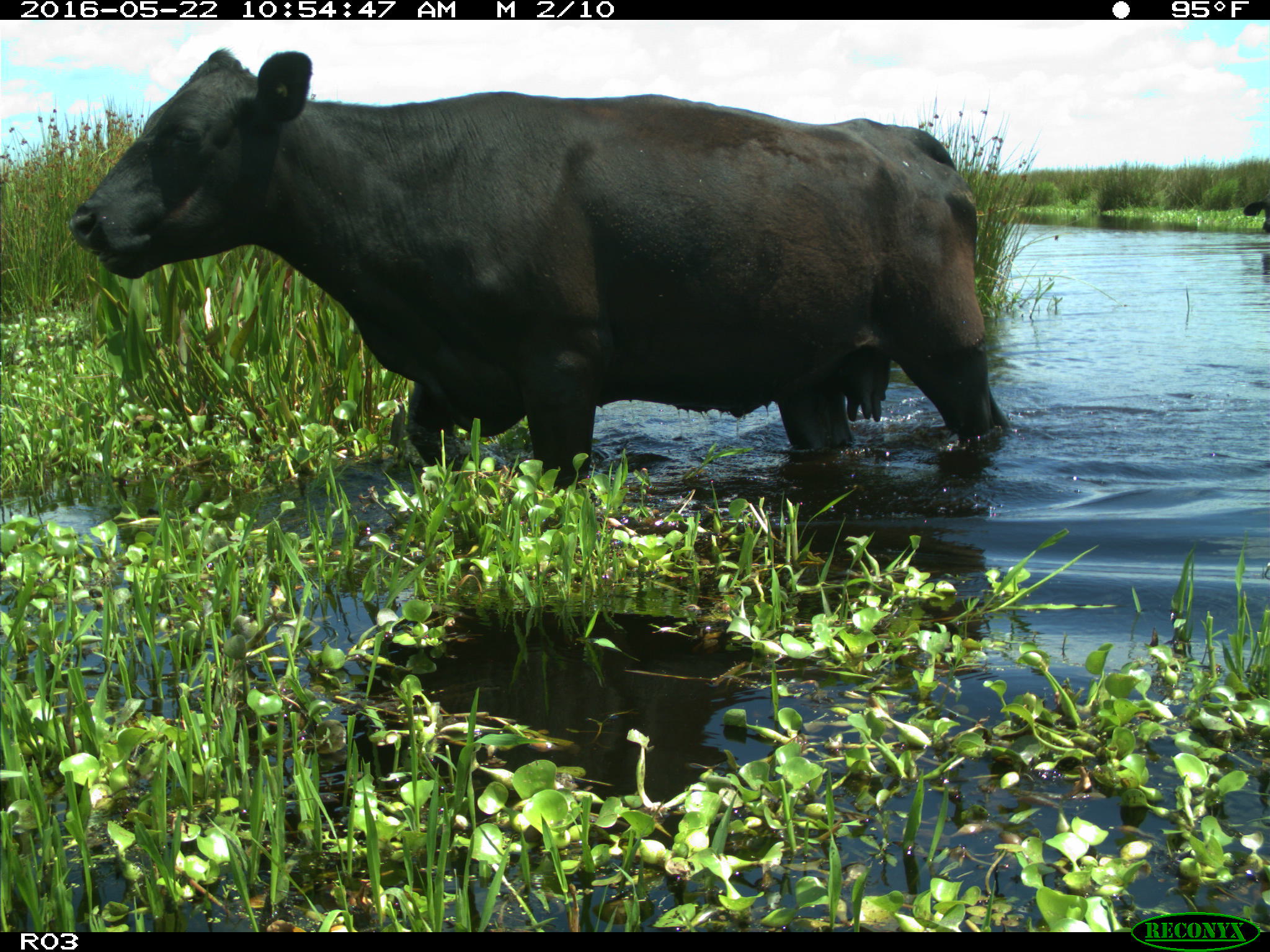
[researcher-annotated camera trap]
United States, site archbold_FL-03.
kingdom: Animalia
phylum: Chordata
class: Mammalia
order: Artiodactyla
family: Bovidae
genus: Bos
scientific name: Bos taurus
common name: domestic cow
Bos taurus (domestic cow).